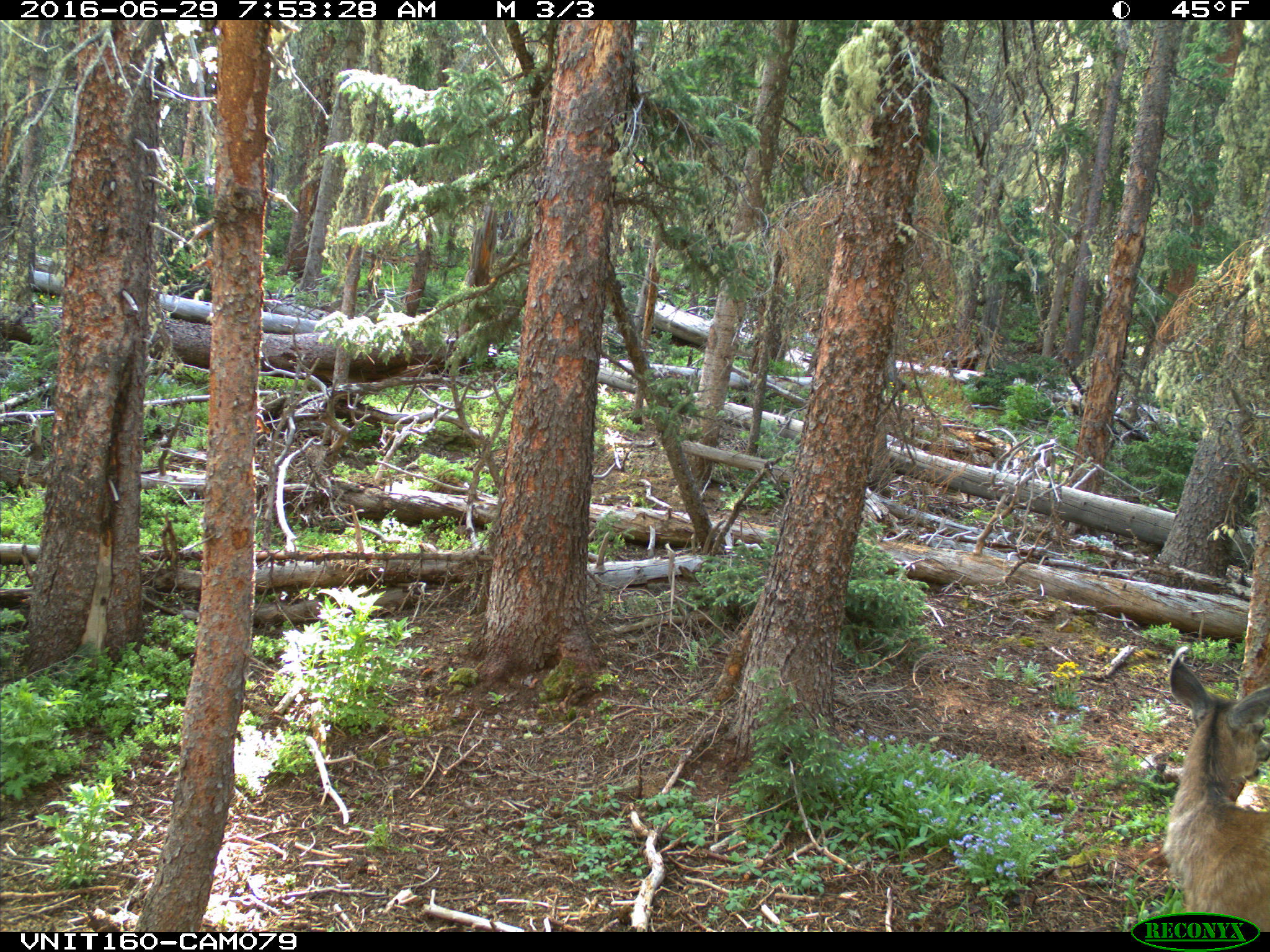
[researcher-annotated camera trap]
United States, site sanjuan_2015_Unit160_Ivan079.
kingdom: Animalia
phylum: Chordata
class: Mammalia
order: Artiodactyla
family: Cervidae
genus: Odocoileus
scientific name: Odocoileus hemionus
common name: mule deer